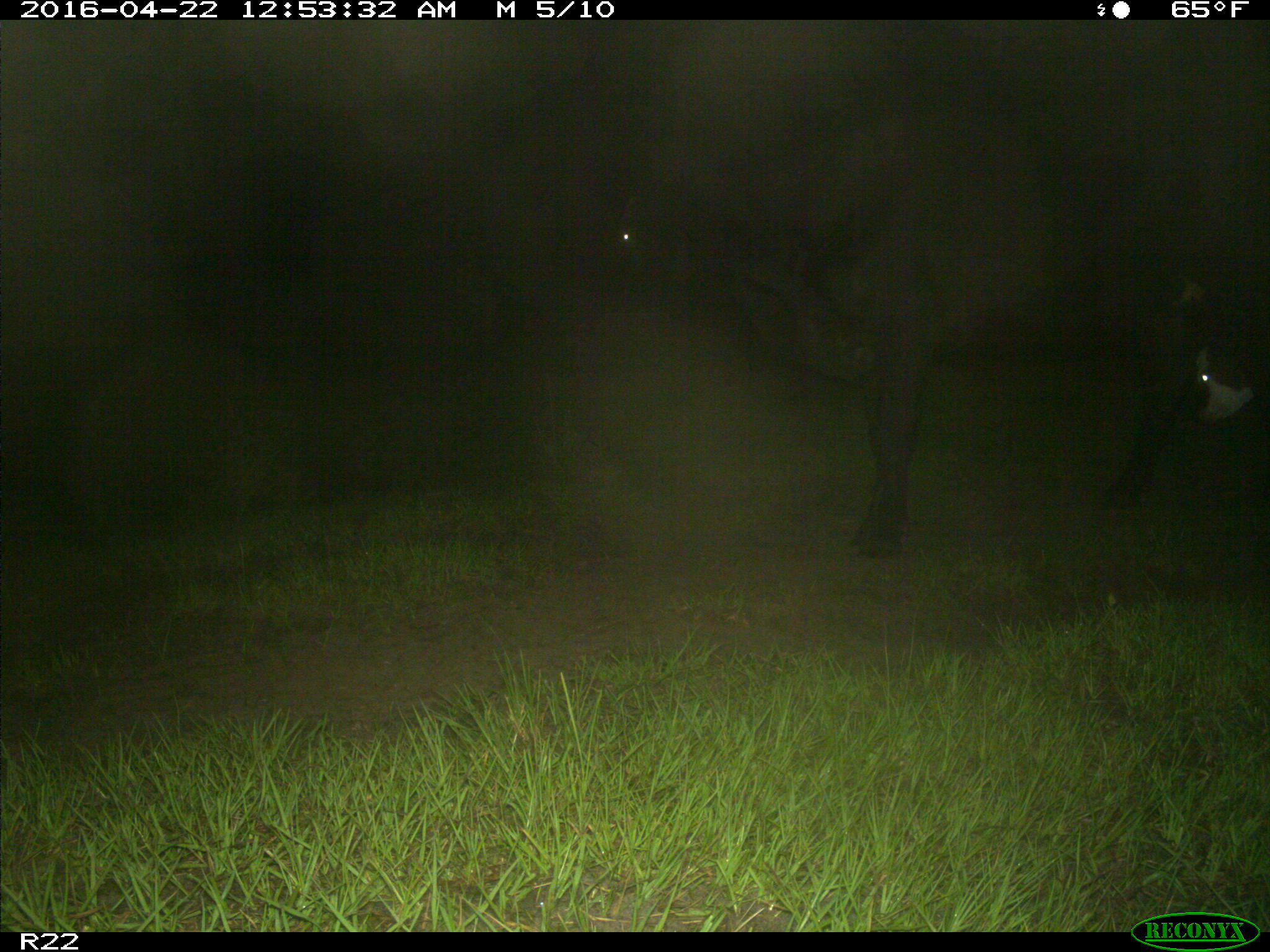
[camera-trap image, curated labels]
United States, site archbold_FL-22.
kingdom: Animalia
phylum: Chordata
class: Mammalia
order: Artiodactyla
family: Bovidae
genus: Bos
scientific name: Bos taurus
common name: domestic cow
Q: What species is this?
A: Bos taurus (domestic cow).